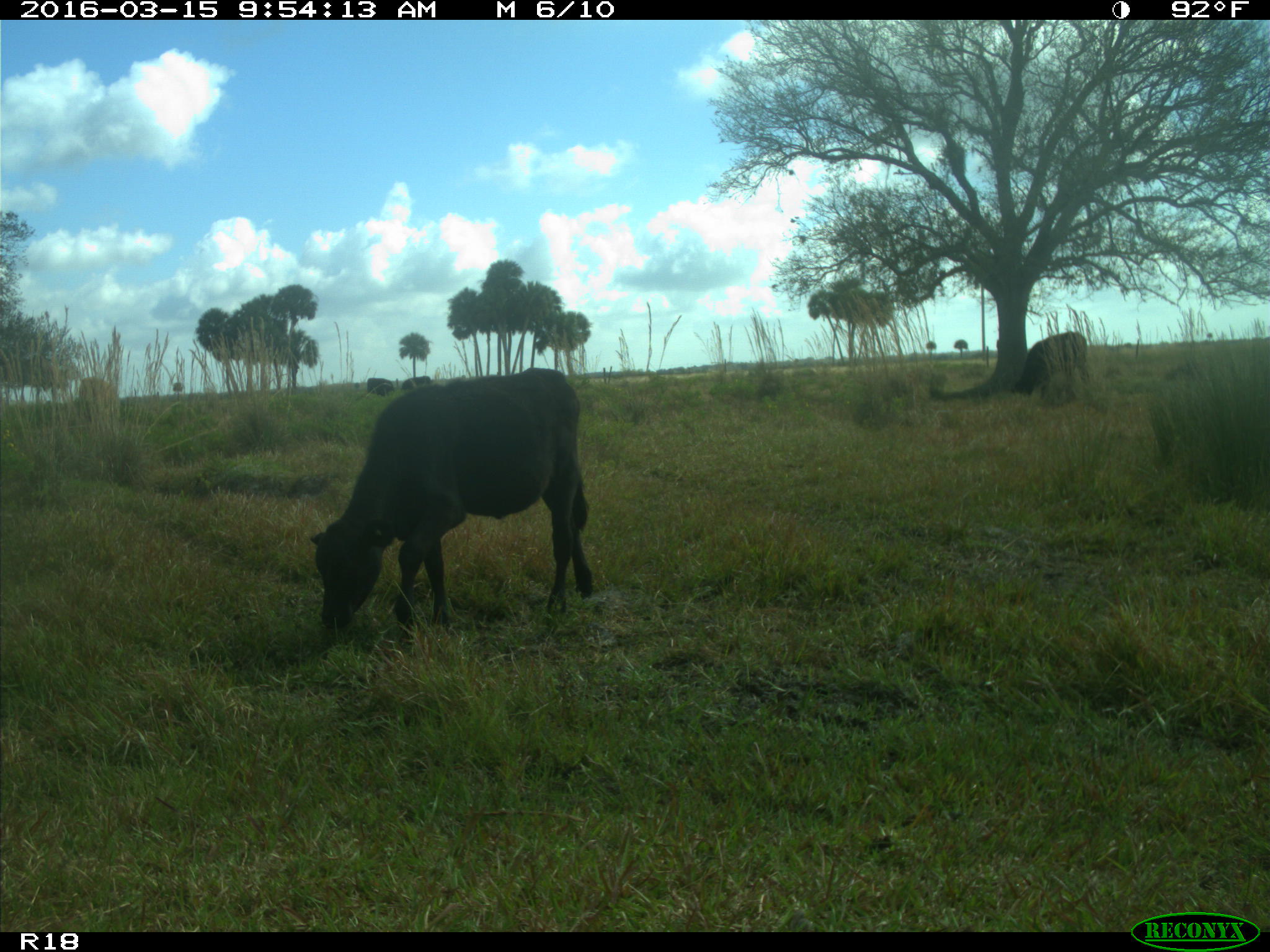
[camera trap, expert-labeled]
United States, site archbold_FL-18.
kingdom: Animalia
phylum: Chordata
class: Mammalia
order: Artiodactyla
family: Bovidae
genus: Bos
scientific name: Bos taurus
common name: domestic cow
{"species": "Bos taurus (domestic cow)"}